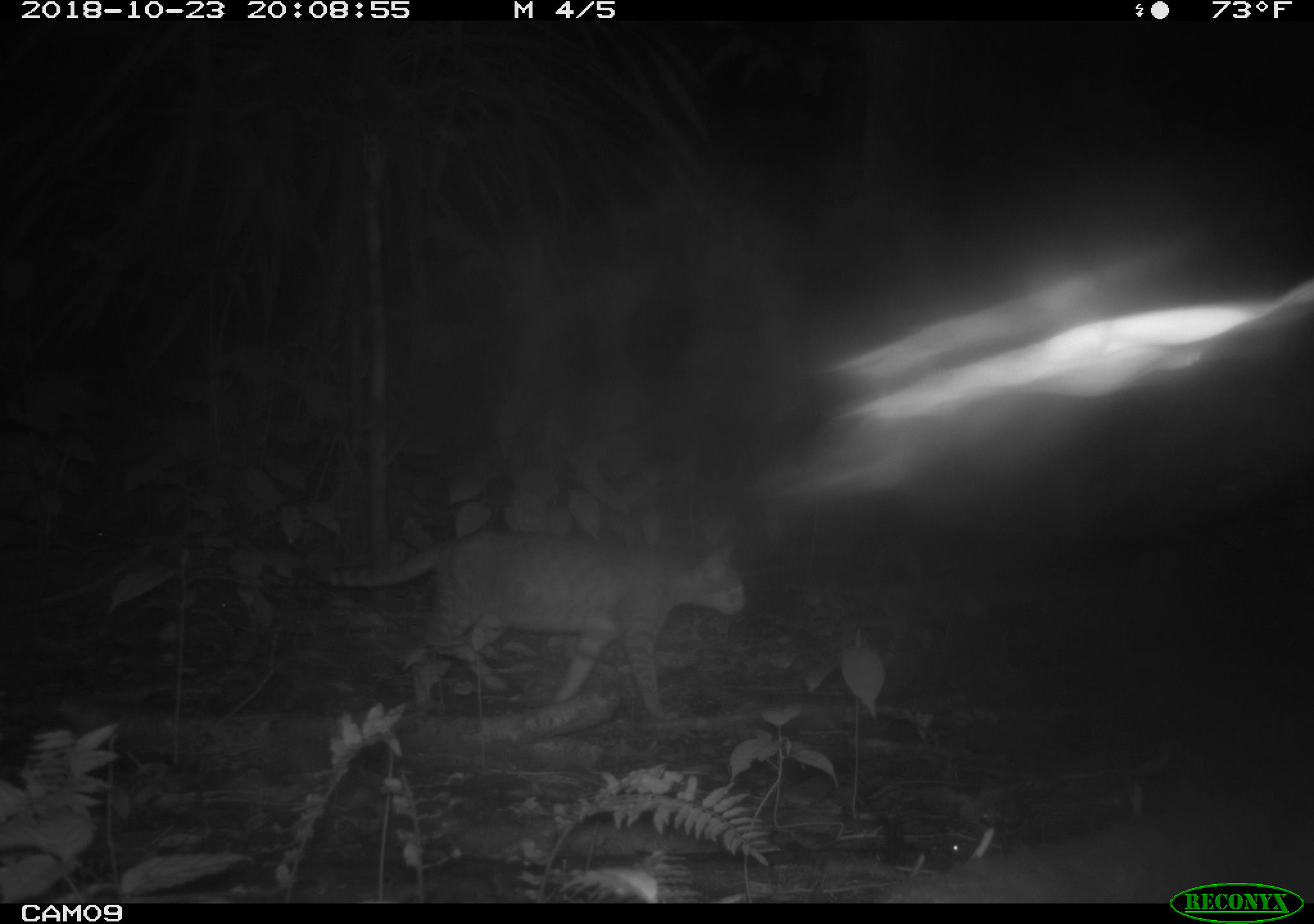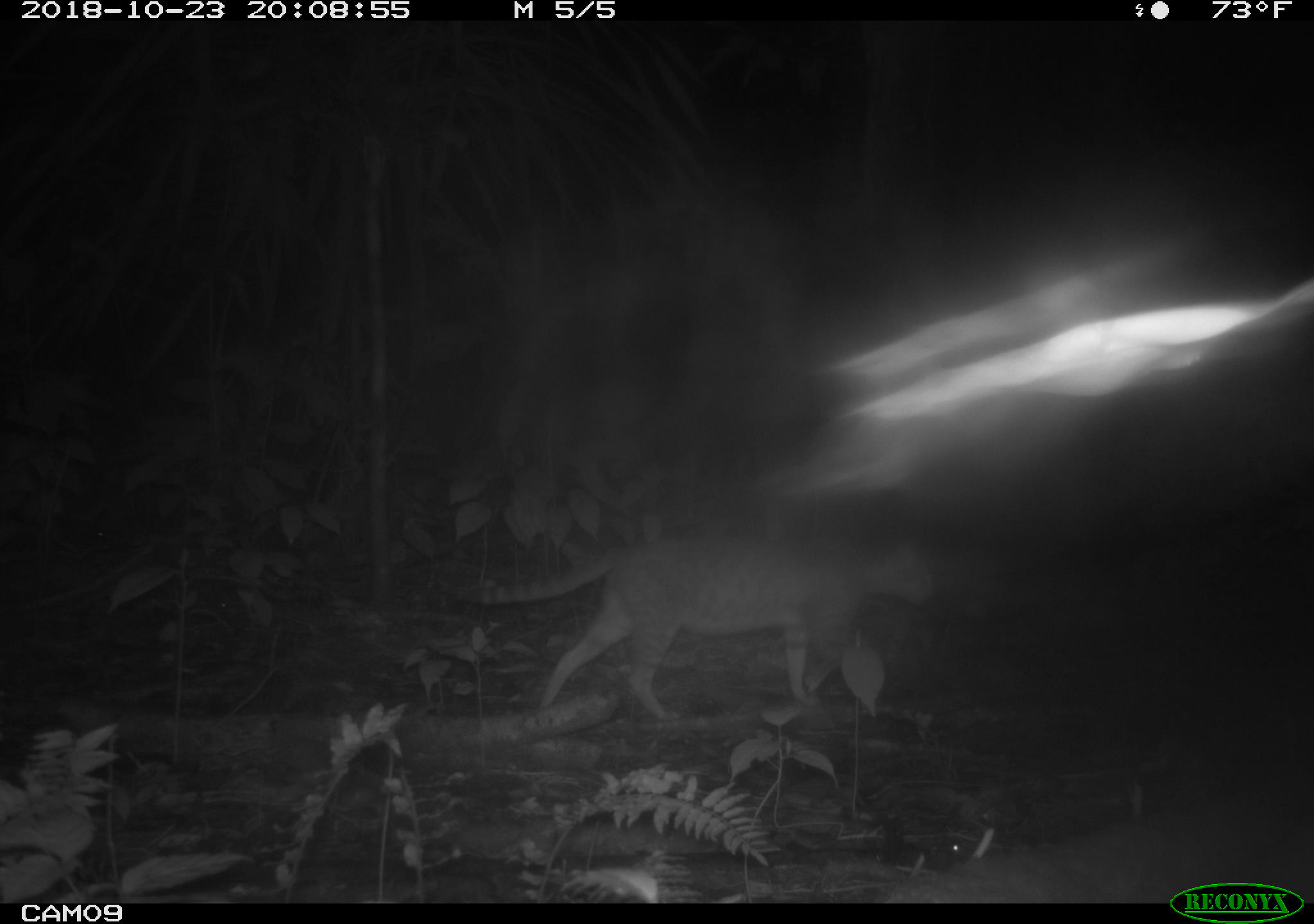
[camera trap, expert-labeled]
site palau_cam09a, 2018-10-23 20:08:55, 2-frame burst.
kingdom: Animalia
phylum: Chordata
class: Mammalia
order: Carnivora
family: Felidae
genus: Felis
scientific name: Felis catus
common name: cat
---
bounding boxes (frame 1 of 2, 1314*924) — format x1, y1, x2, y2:
cat: 266, 524, 747, 722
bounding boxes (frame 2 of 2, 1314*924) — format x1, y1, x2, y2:
cat: 427, 535, 946, 723